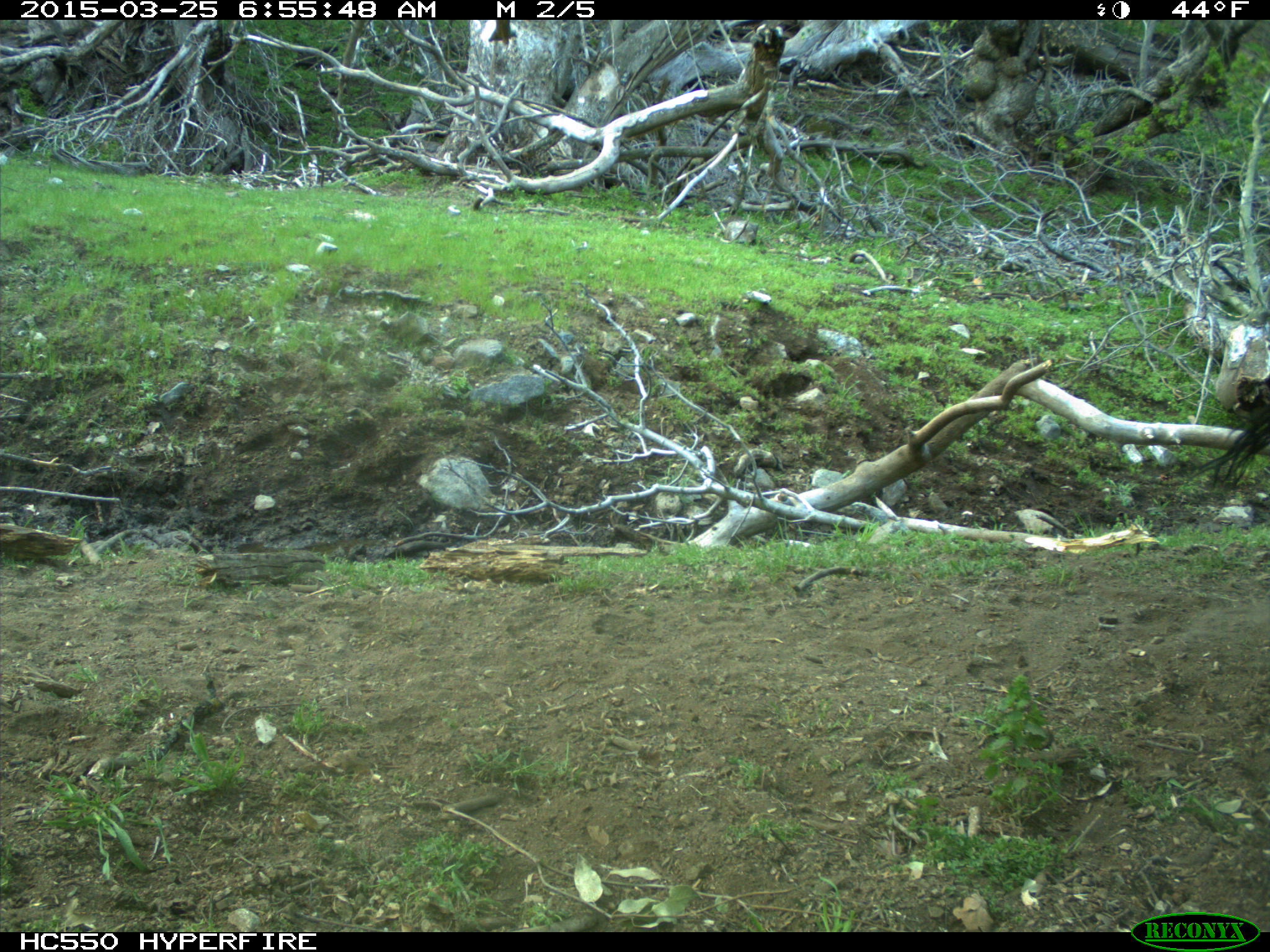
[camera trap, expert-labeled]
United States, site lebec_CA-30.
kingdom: Animalia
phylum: Chordata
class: Mammalia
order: Artiodactyla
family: Bovidae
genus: Bos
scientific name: Bos taurus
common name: domestic cow